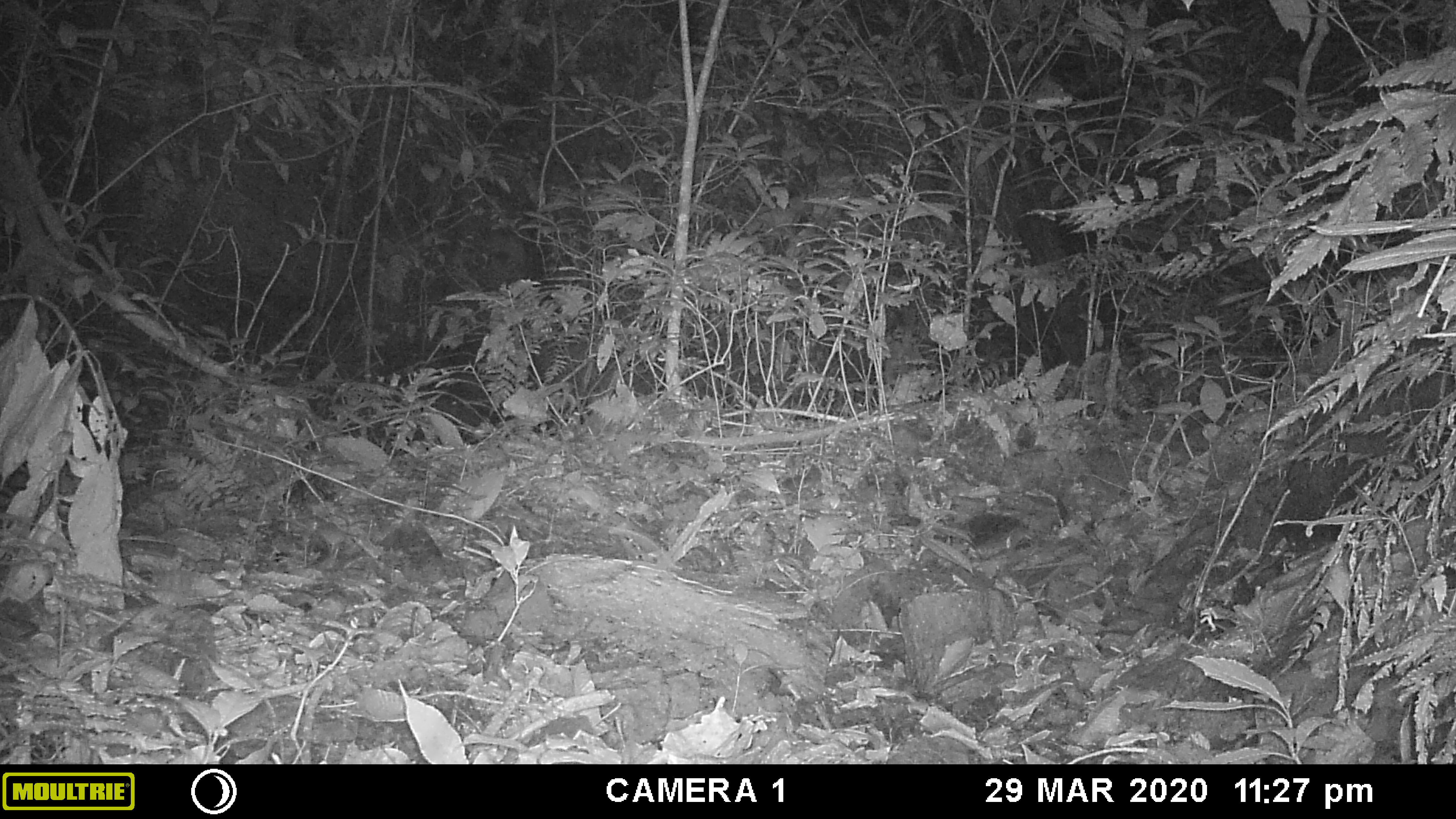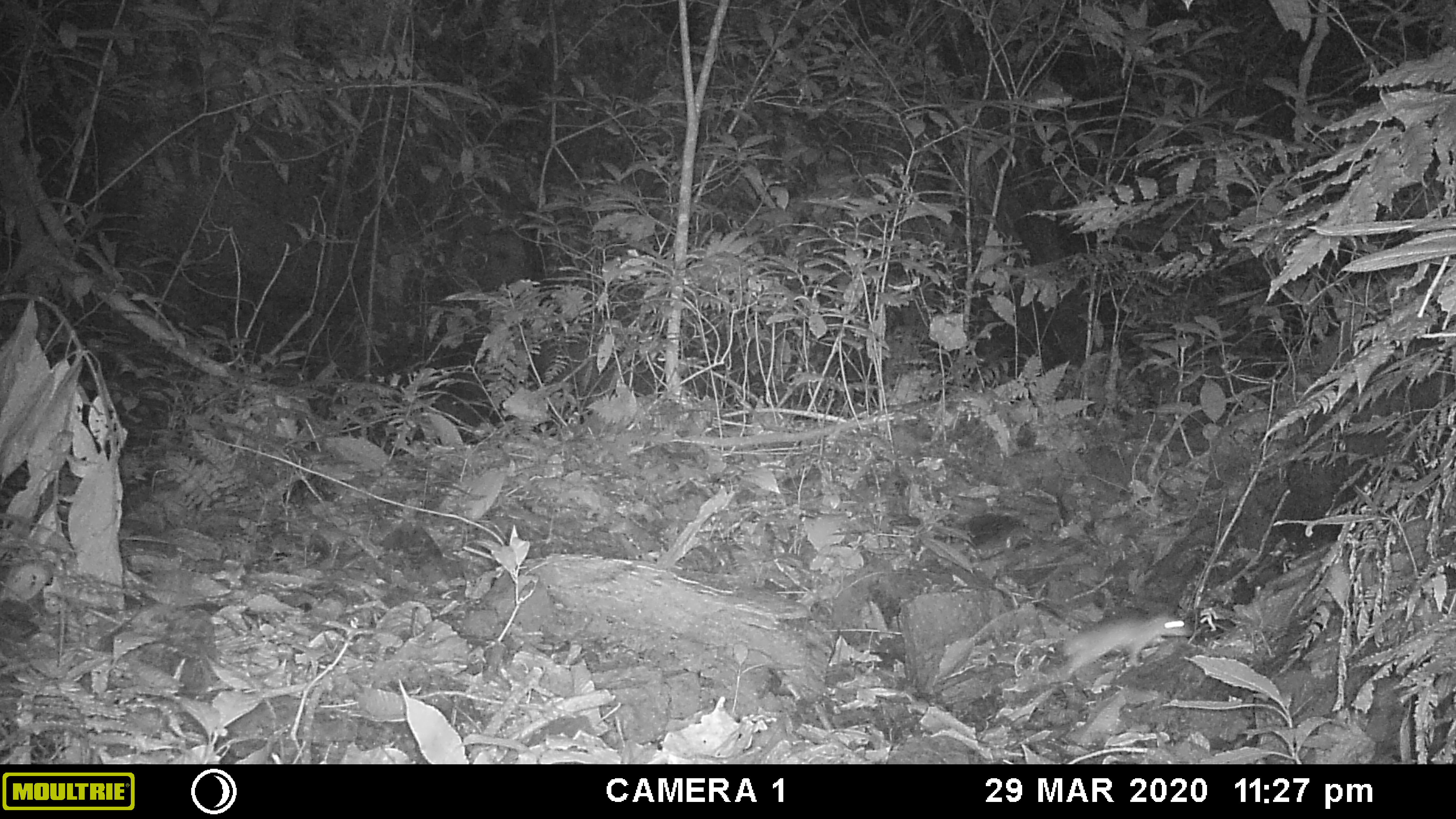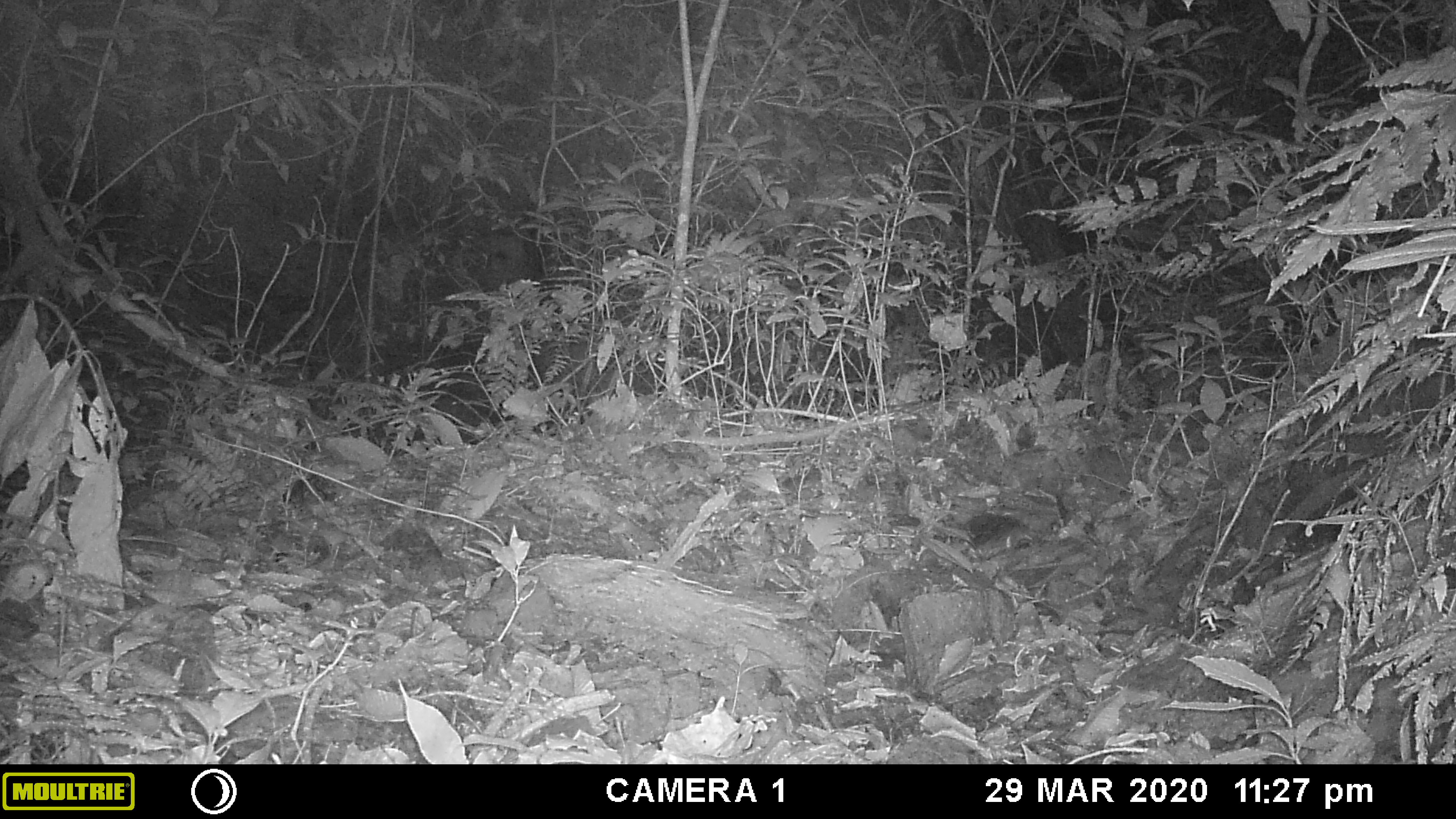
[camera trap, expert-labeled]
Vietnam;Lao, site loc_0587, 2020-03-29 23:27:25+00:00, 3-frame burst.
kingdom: Animalia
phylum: Chordata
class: Mammalia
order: Rodentia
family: Muridae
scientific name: Muridae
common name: old-world mice and rats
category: unidentified murid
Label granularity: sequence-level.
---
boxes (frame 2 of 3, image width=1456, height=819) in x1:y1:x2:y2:
unidentified murid: 1061:607:1192:674